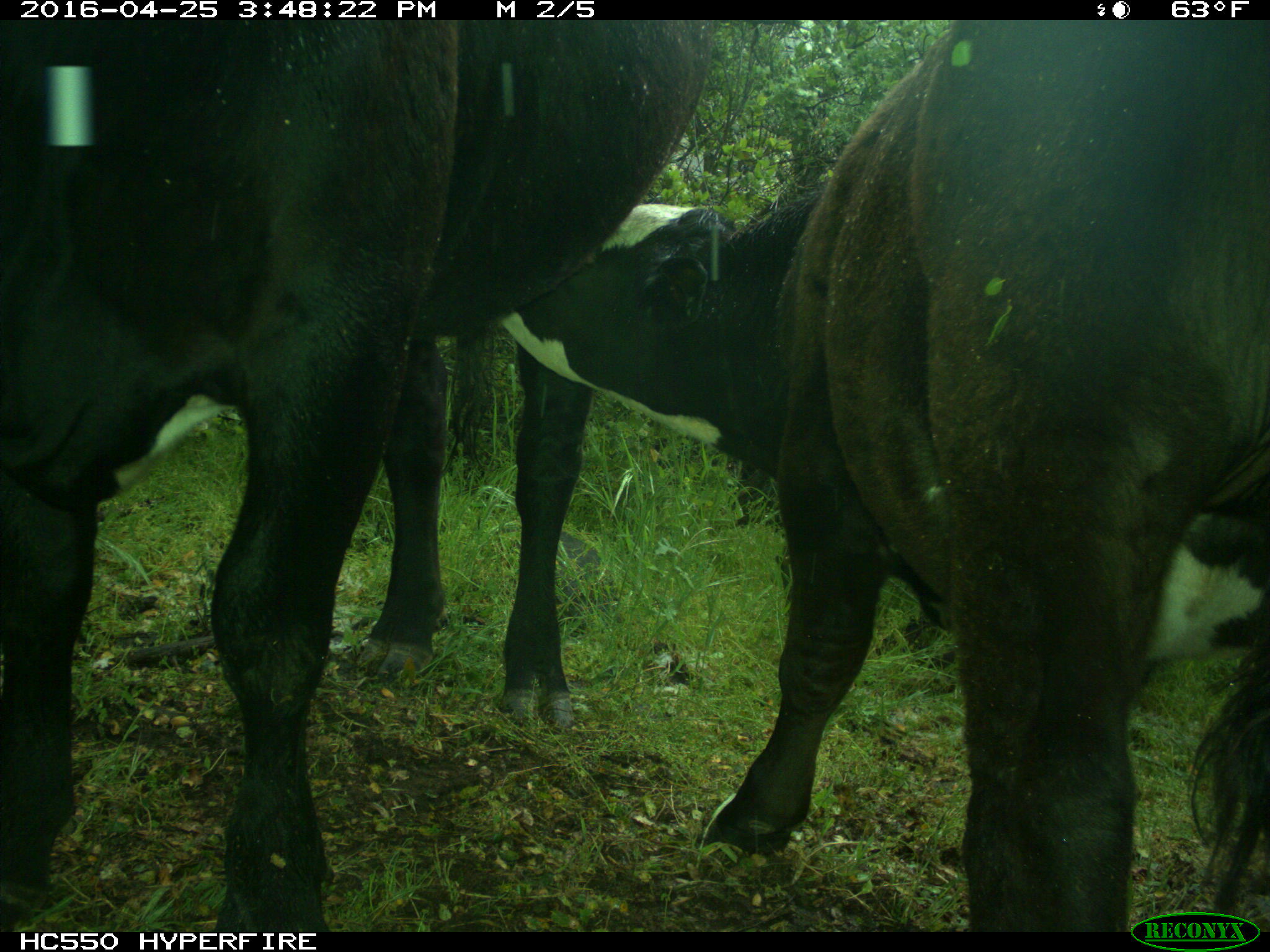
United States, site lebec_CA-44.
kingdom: Animalia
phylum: Chordata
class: Mammalia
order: Artiodactyla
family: Bovidae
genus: Bos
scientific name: Bos taurus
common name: domestic cow